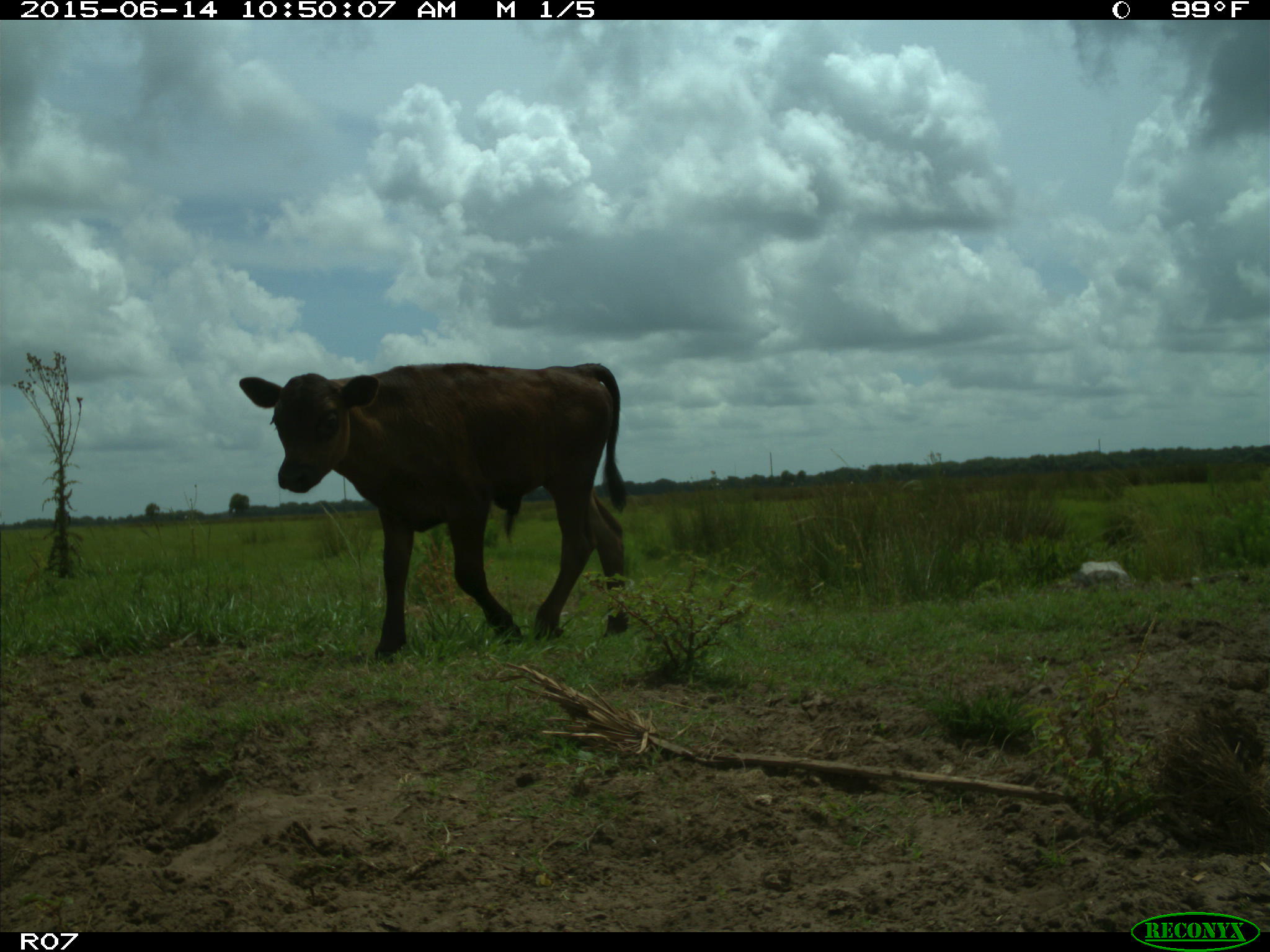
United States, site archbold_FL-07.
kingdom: Animalia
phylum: Chordata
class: Mammalia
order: Artiodactyla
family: Bovidae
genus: Bos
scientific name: Bos taurus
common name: domestic cow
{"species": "Bos taurus (domestic cow)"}